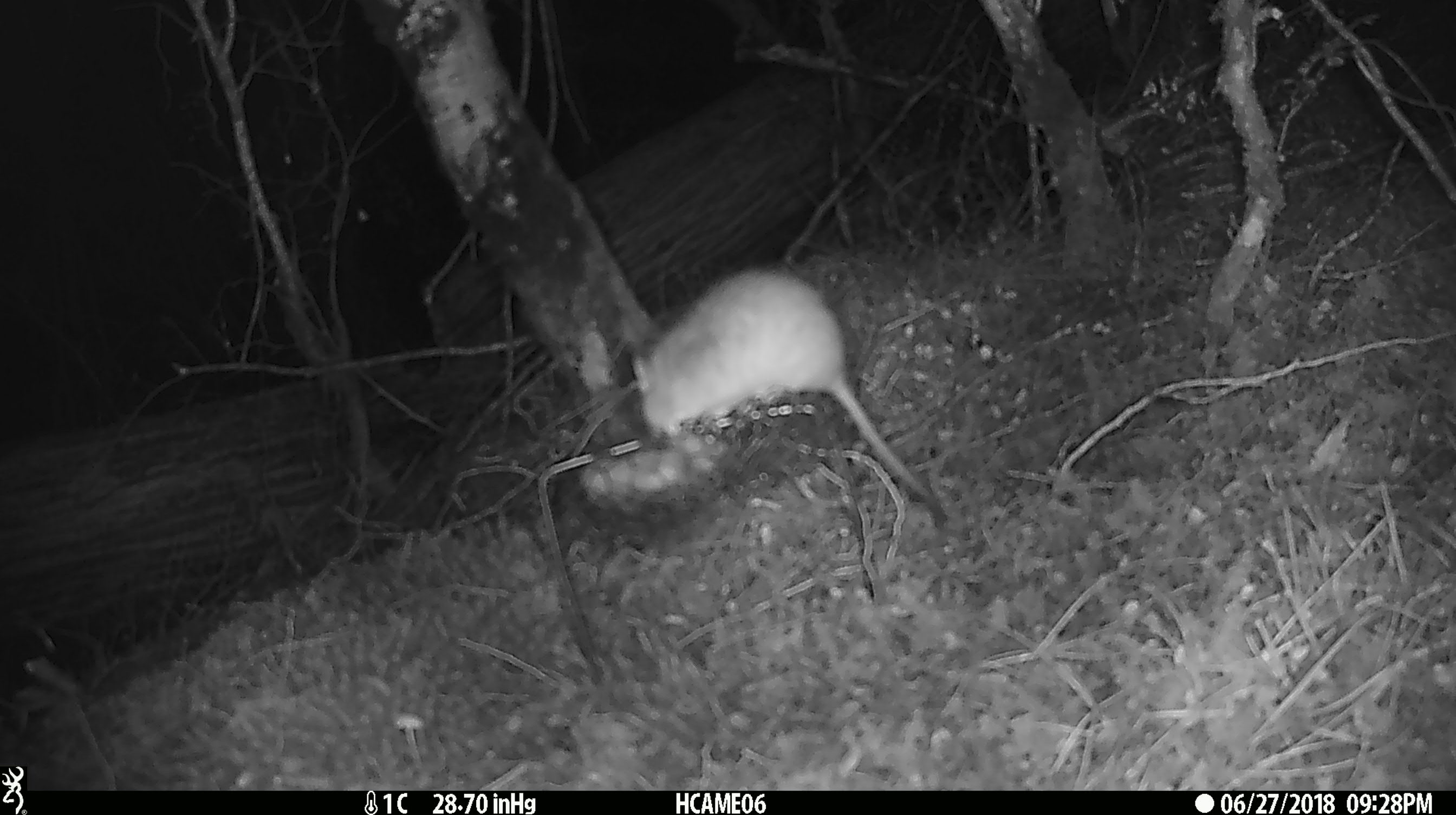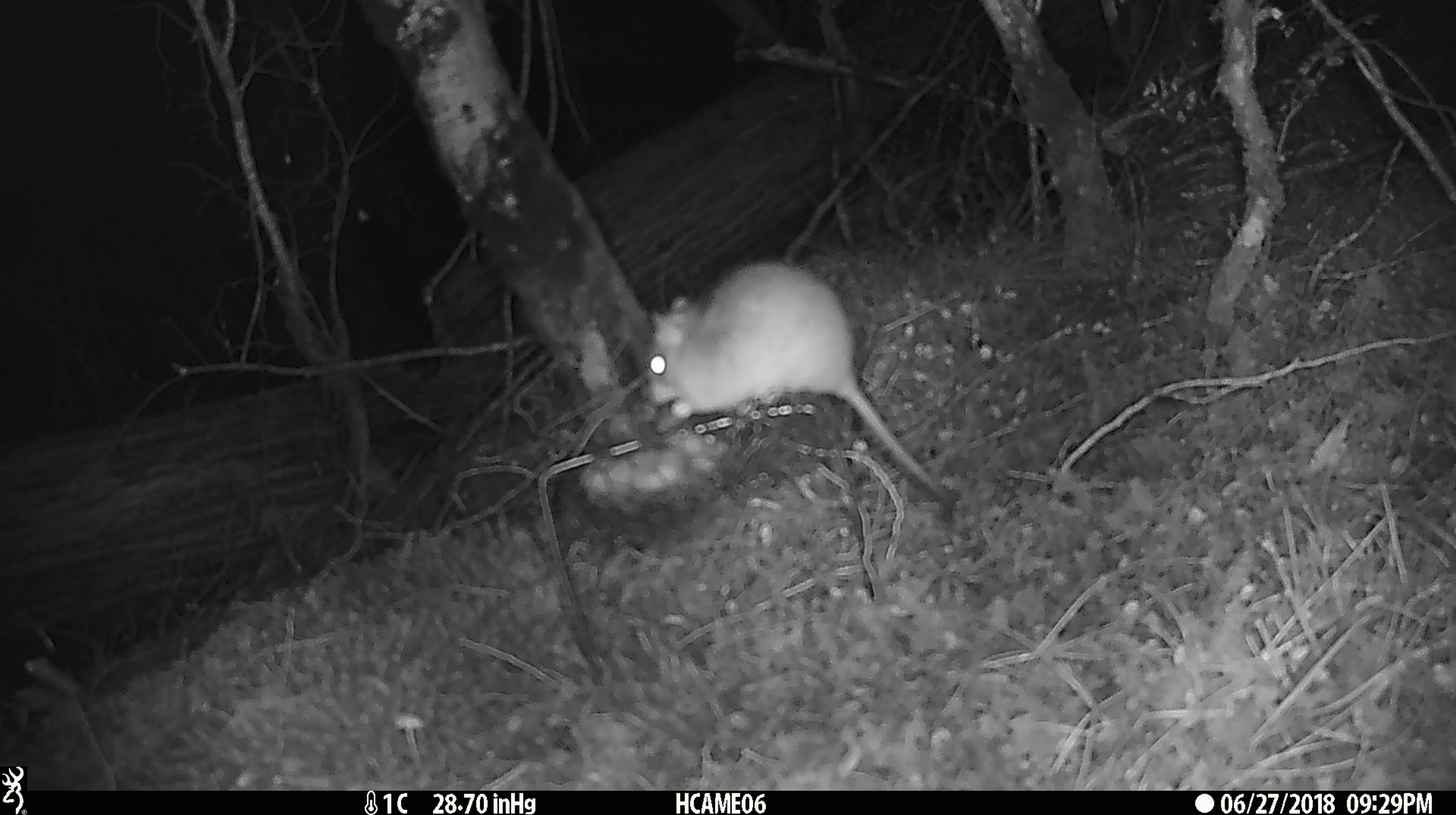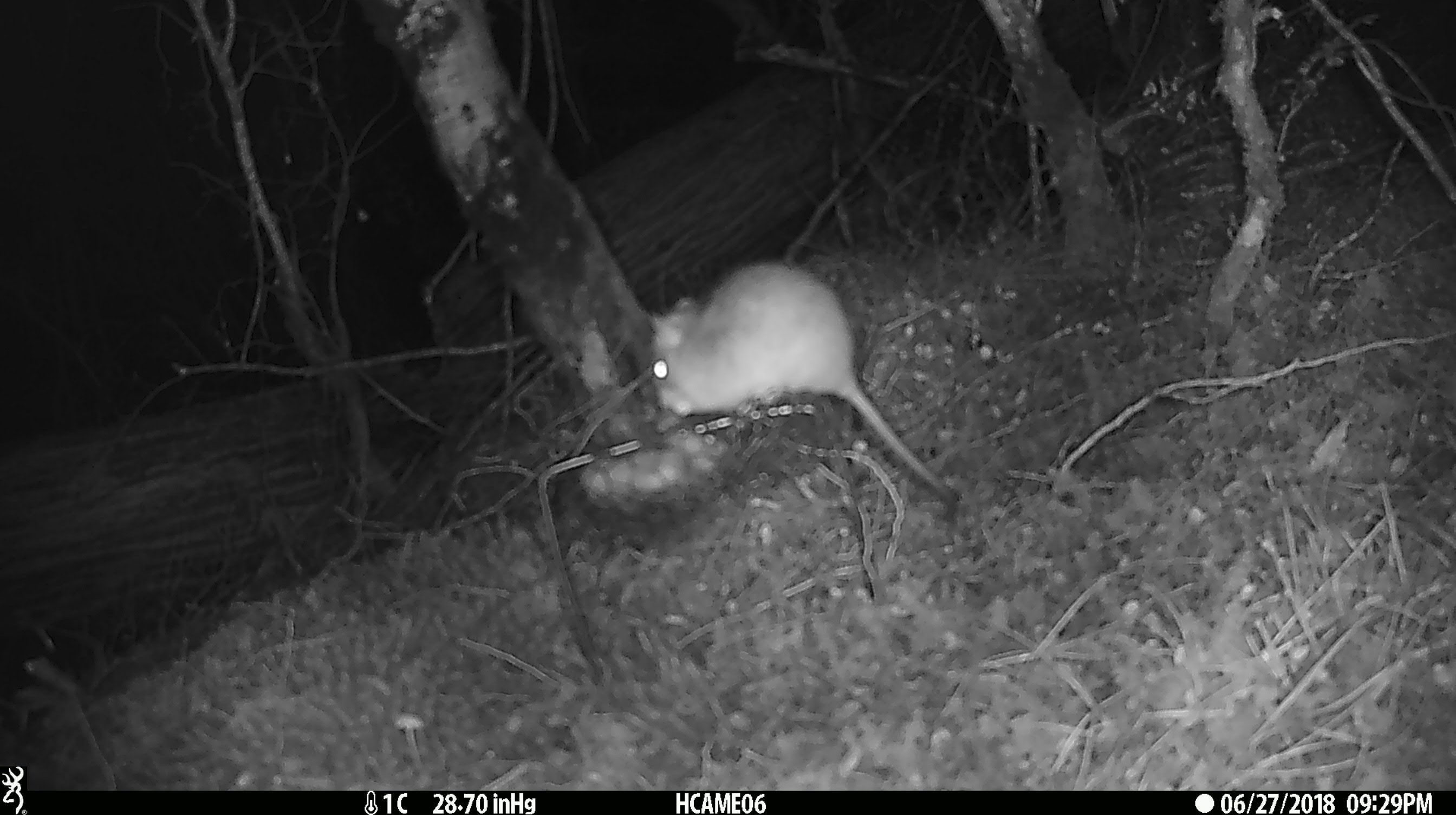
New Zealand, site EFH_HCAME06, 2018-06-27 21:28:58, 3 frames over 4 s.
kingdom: Animalia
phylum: Chordata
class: Mammalia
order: Rodentia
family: Muridae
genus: Rattus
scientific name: Rattus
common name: rat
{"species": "rat (Rattus)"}